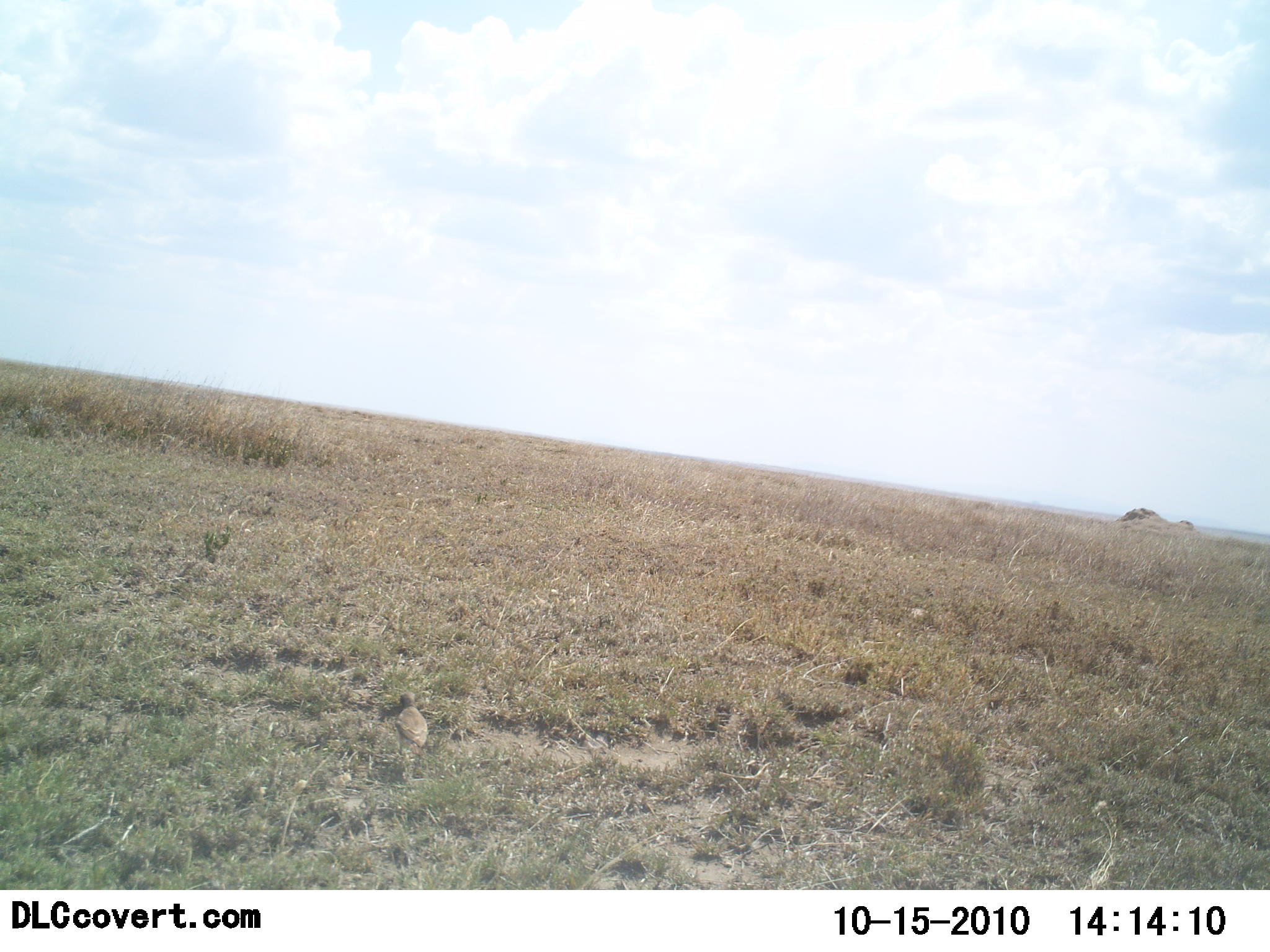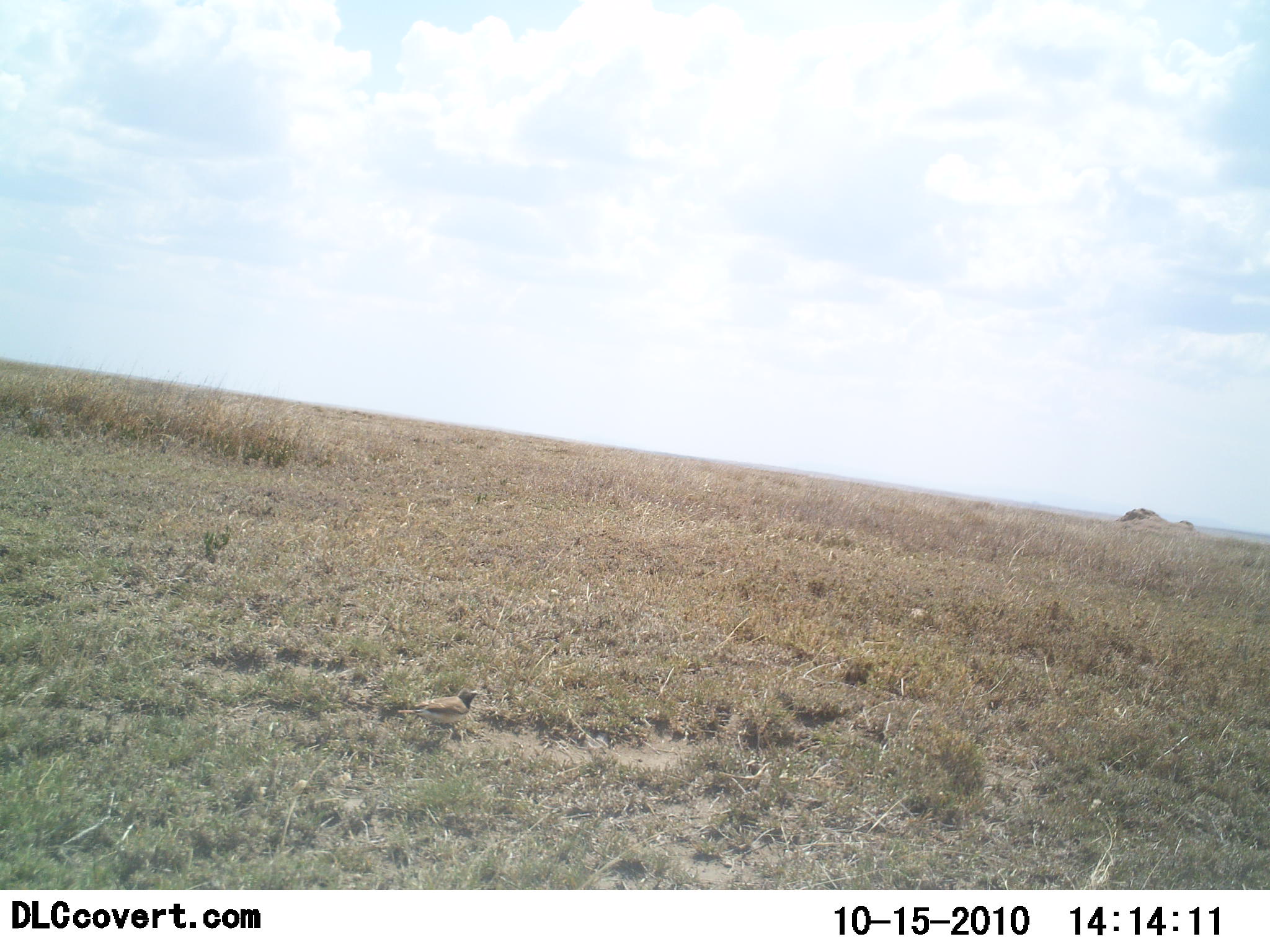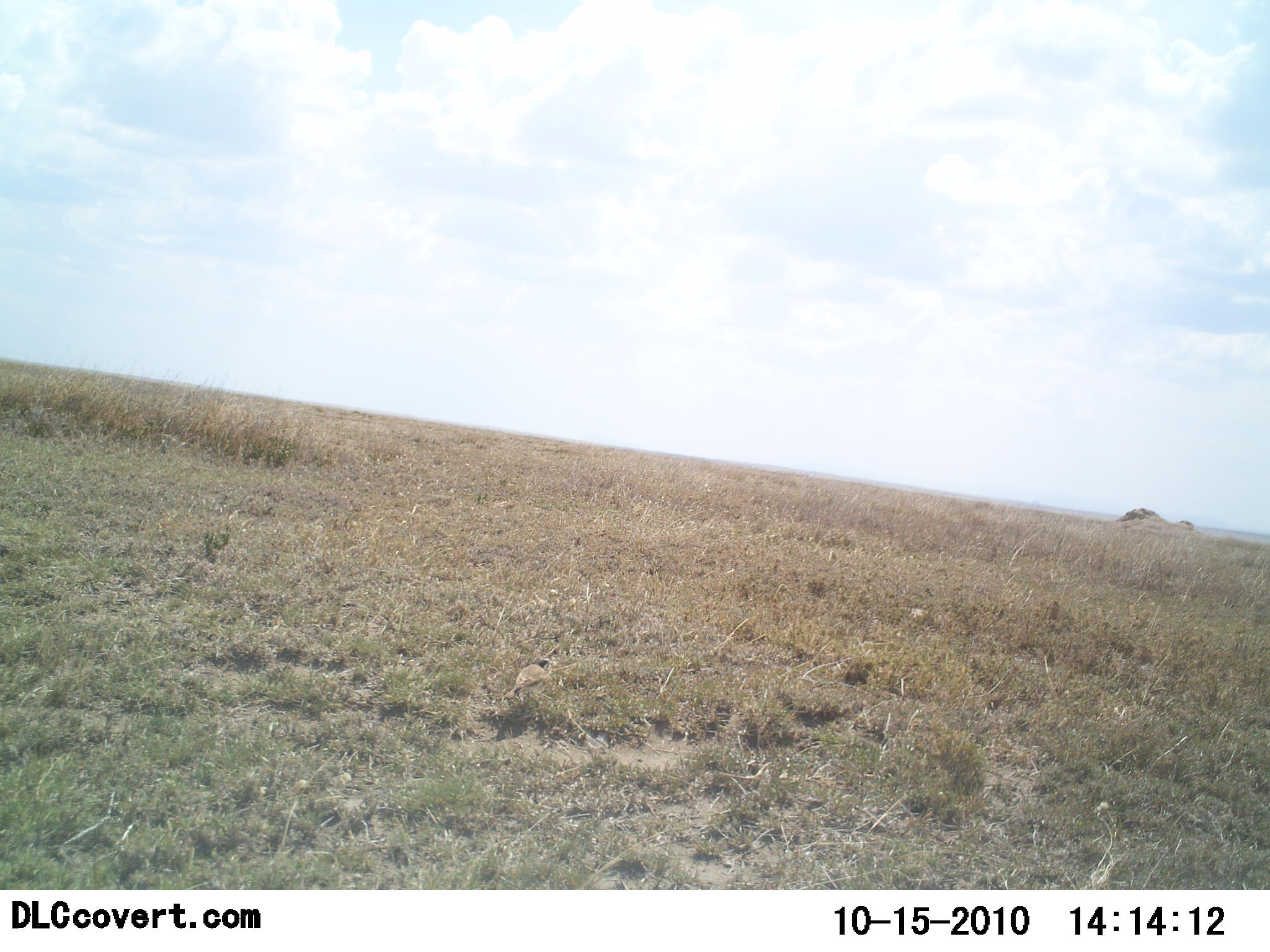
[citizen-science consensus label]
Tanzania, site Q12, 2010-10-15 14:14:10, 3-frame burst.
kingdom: Animalia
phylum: Chordata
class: Aves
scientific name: Aves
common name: bird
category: otherbird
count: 1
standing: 8%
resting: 0%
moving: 100%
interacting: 0%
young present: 0%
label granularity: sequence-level